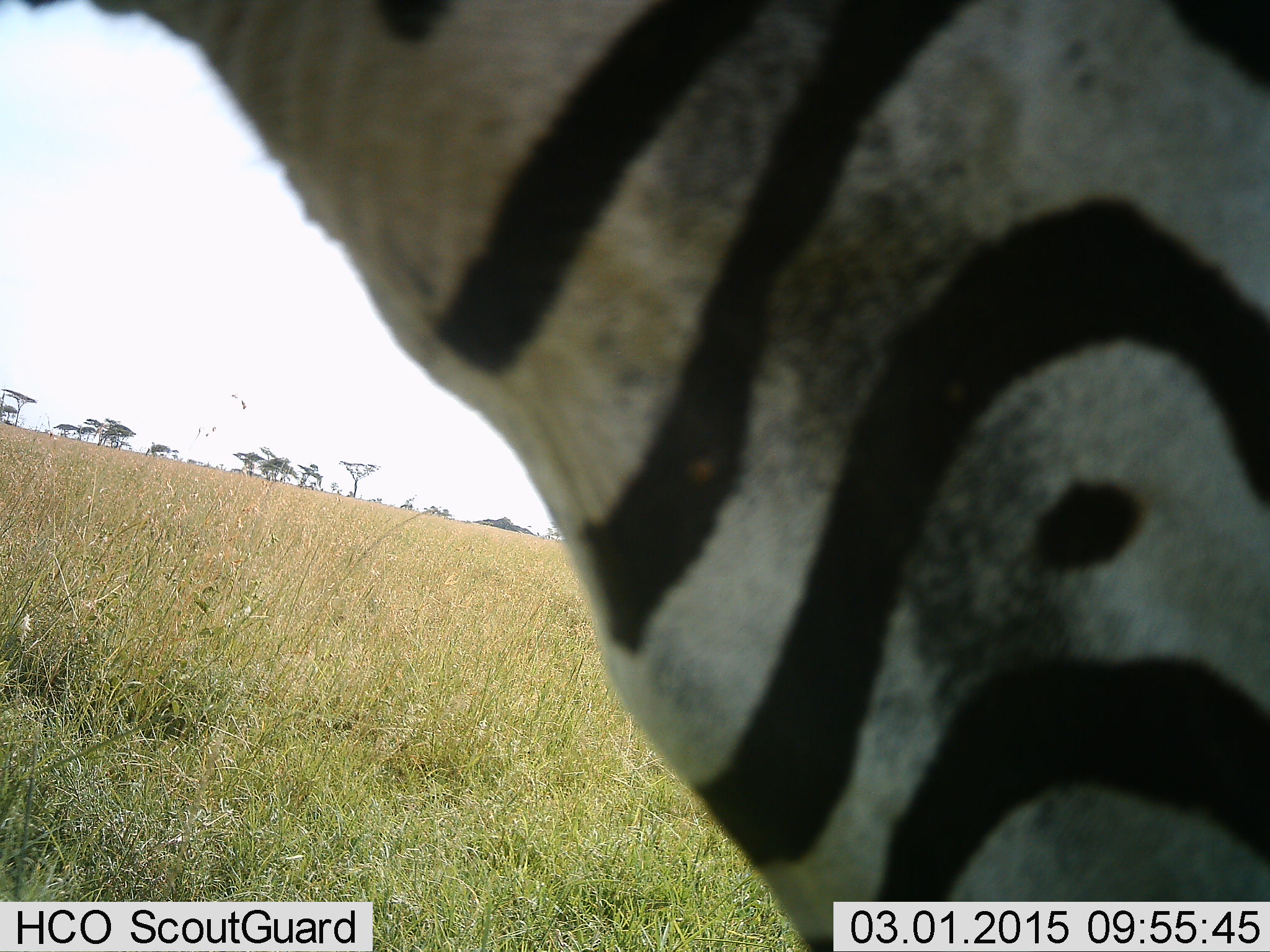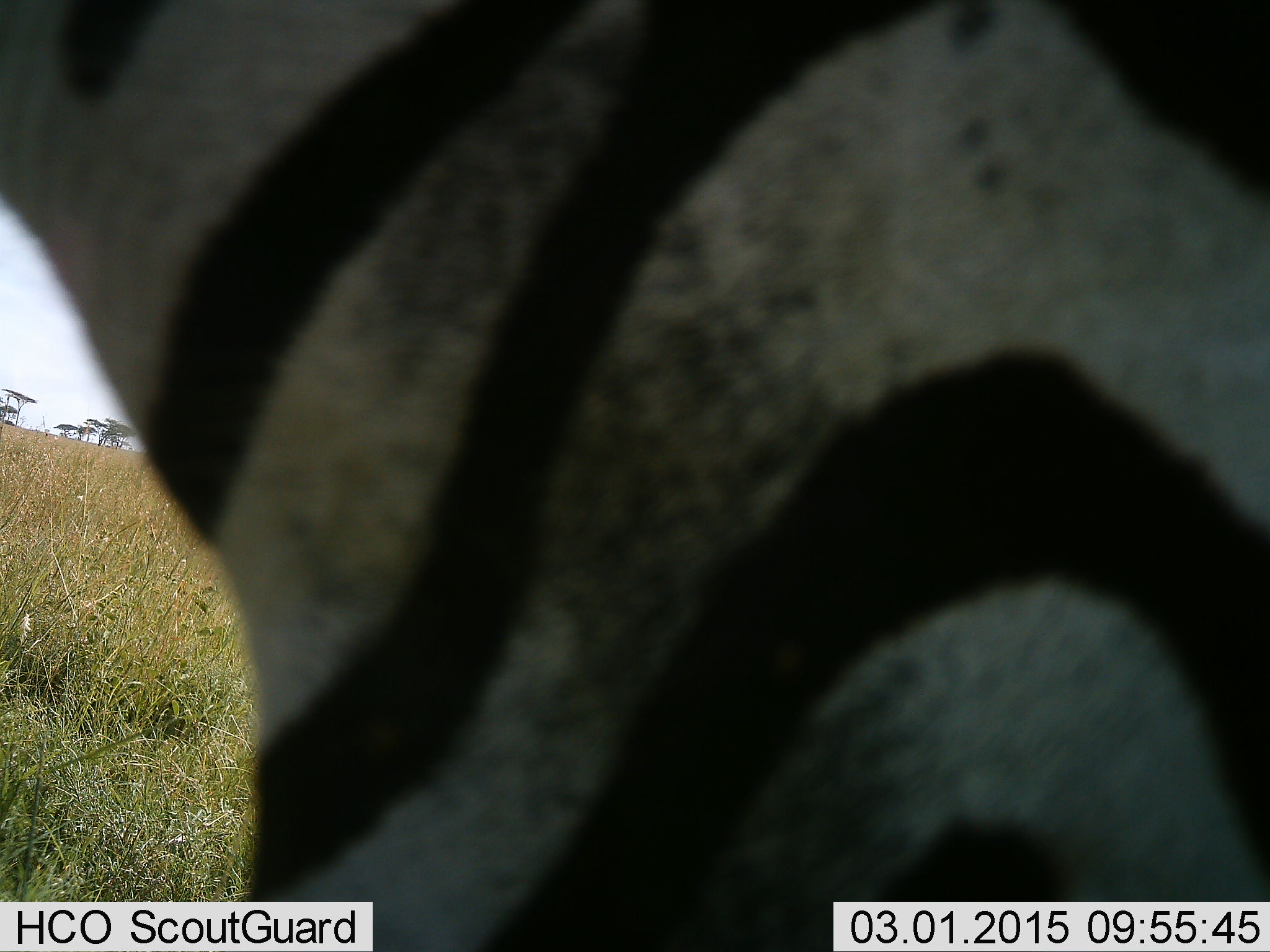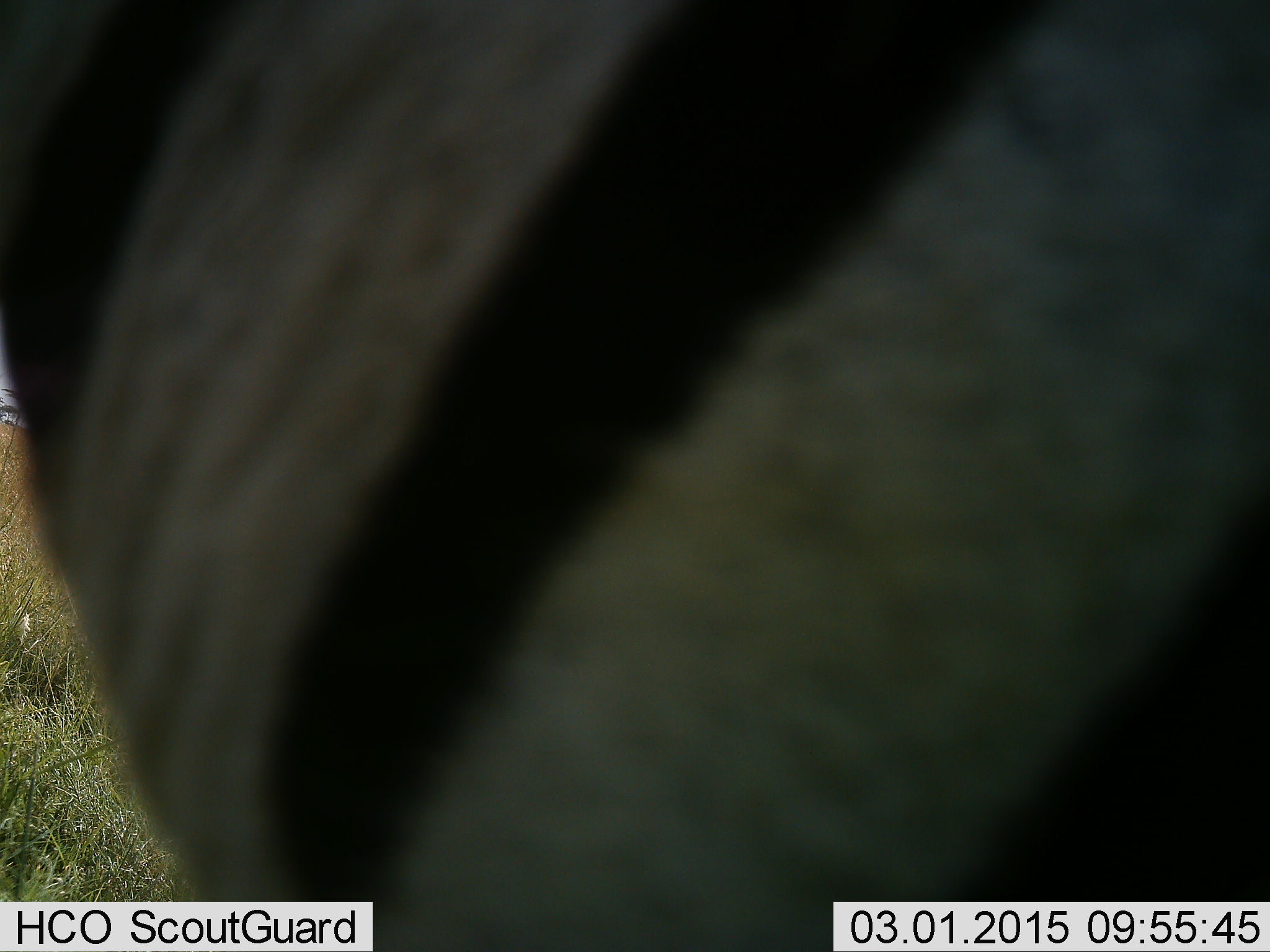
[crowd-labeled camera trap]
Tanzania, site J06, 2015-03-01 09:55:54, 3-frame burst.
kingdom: Animalia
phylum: Chordata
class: Mammalia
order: Perissodactyla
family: Equidae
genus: Equus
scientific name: Equus quagga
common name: plains zebra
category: zebra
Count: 1.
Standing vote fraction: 20%.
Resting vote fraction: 10%.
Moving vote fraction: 90%.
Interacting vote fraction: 0%.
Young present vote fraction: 0%.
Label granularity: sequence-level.